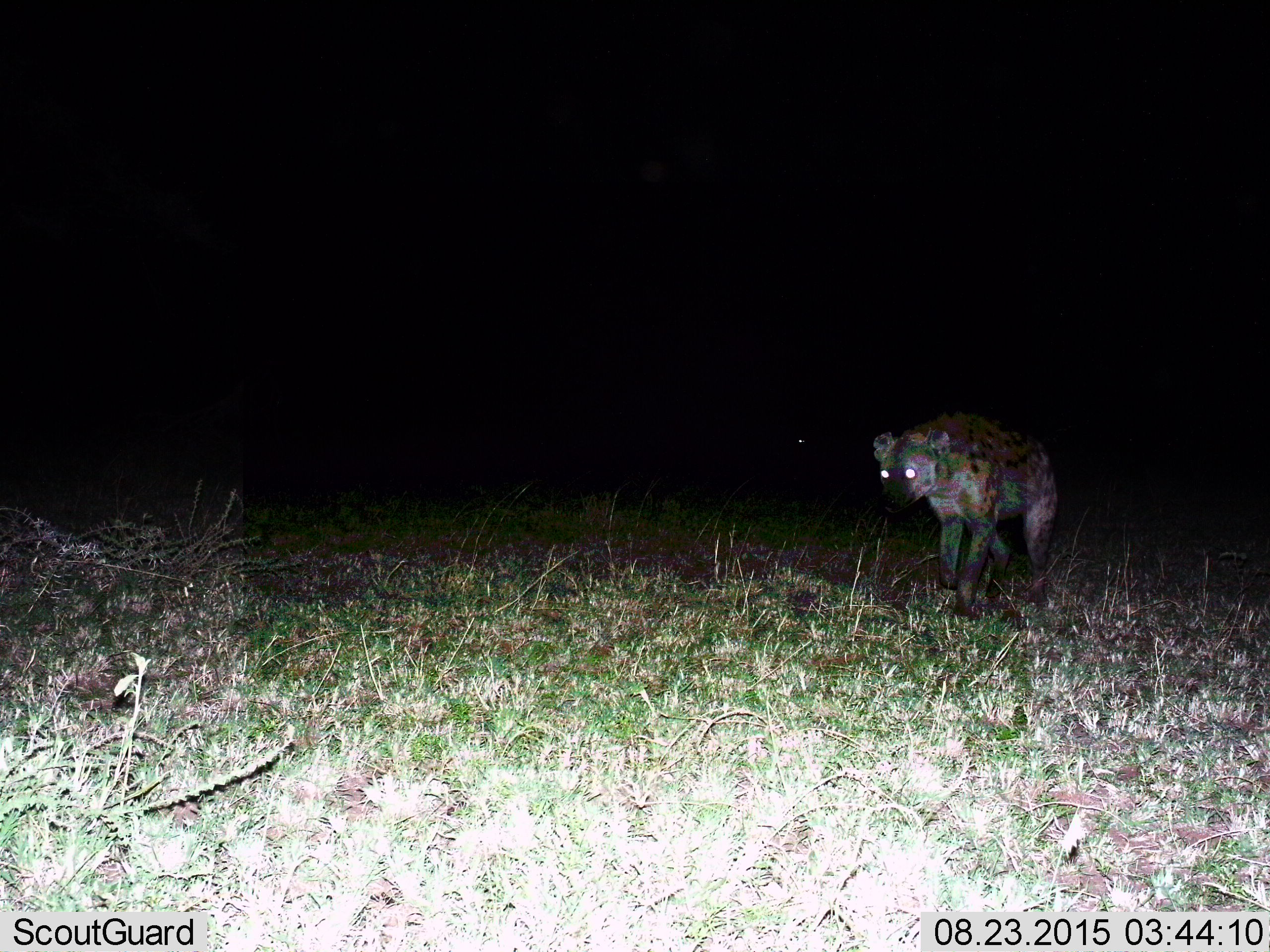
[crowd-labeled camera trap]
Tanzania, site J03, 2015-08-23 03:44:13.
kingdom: Animalia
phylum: Chordata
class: Mammalia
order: Carnivora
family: Hyaenidae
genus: Crocuta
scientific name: Crocuta crocuta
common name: spotted hyena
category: hyenaspotted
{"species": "hyenaspotted (spotted hyena) (Crocuta crocuta)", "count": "1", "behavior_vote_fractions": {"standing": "30%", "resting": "0%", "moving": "70%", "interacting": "0%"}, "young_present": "0%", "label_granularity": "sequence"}